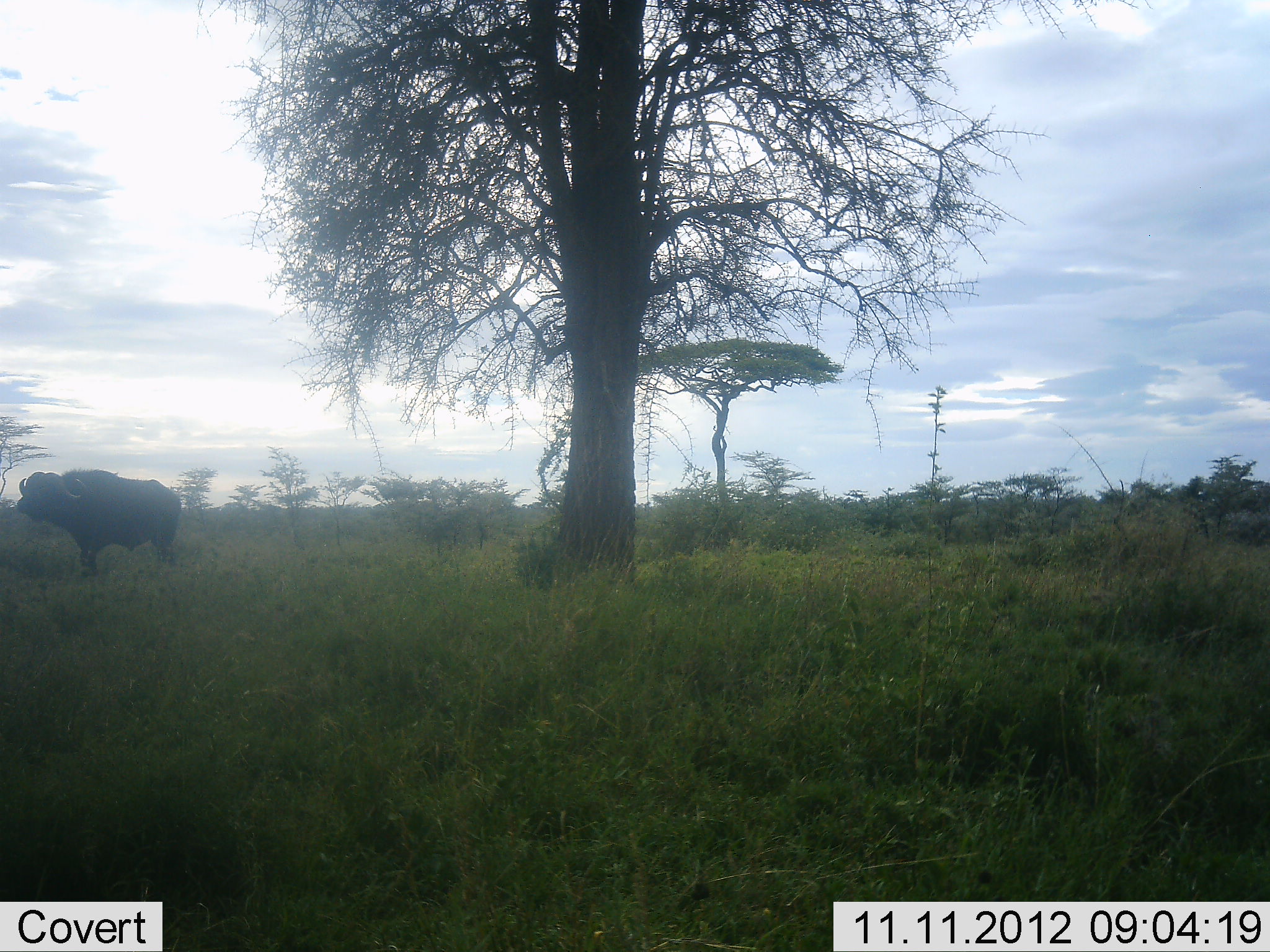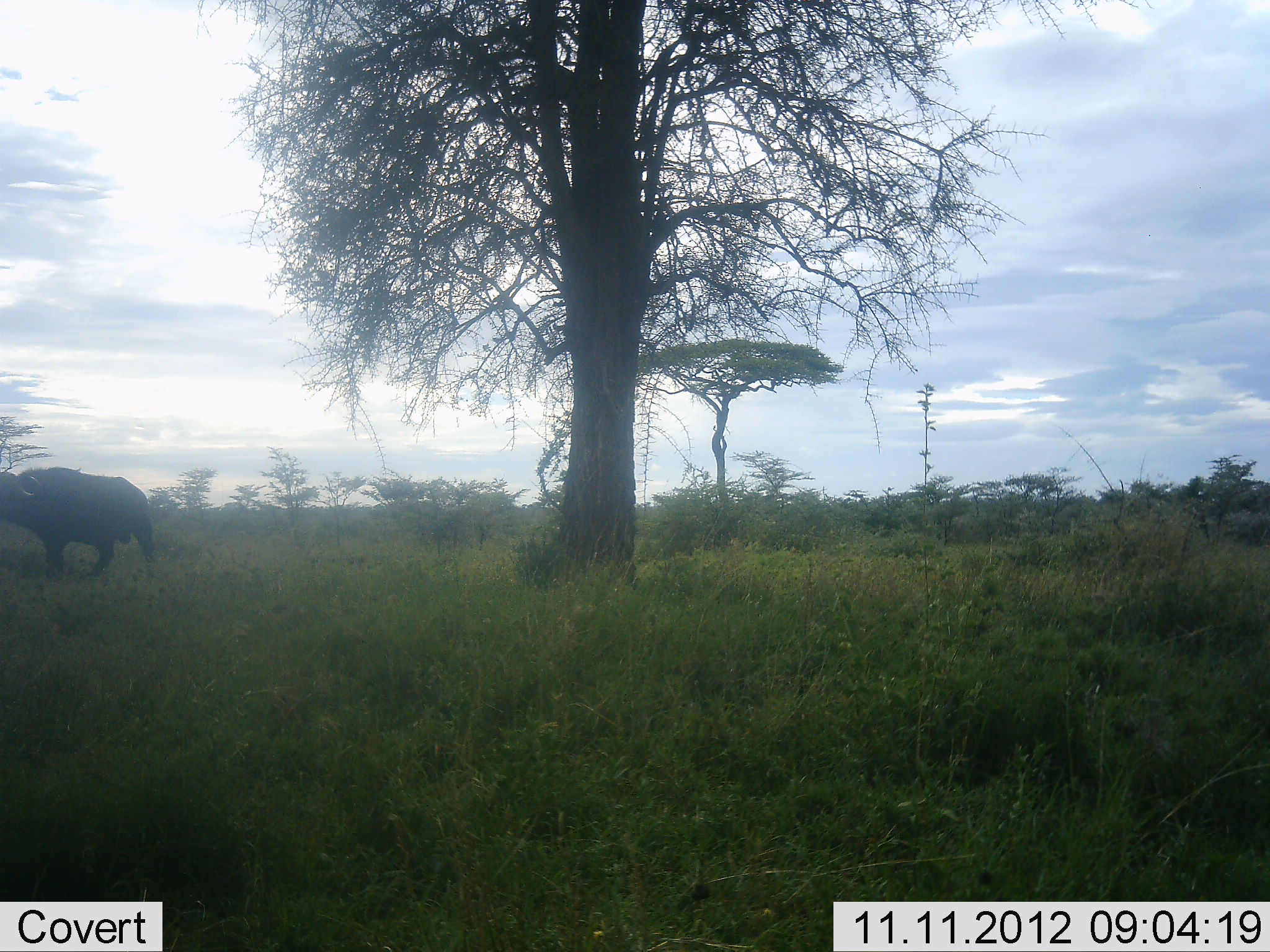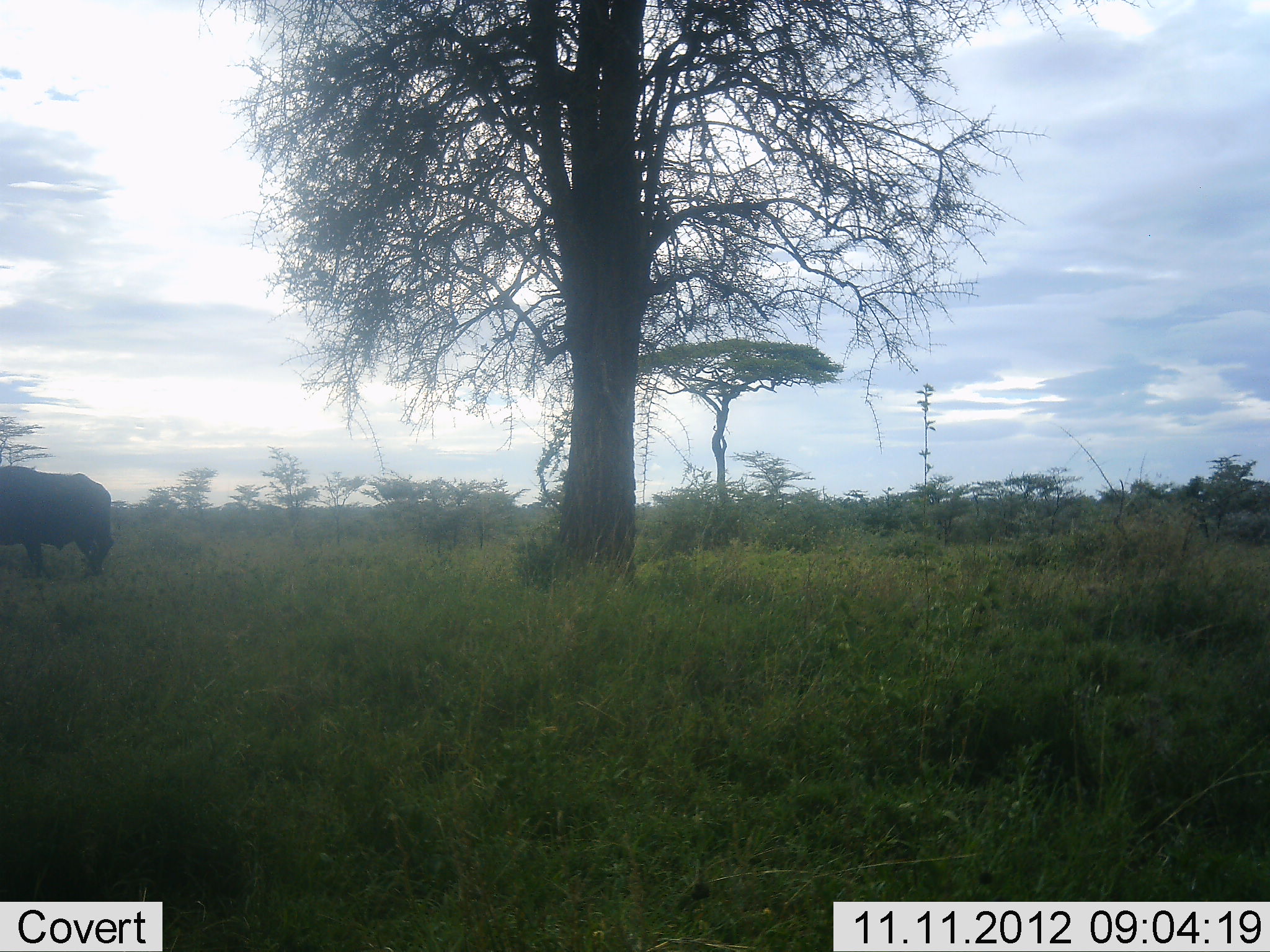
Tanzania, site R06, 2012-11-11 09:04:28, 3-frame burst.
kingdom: Animalia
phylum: Chordata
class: Mammalia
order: Artiodactyla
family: Bovidae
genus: Syncerus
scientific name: Syncerus caffer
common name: cape buffalo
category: buffalo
Buffalo (cape buffalo) (Syncerus caffer), count 1. Behavior (volunteer vote fractions): standing 0%, resting 0%, moving 100%, interacting 0%. Young present (vote fraction): 0%. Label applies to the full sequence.